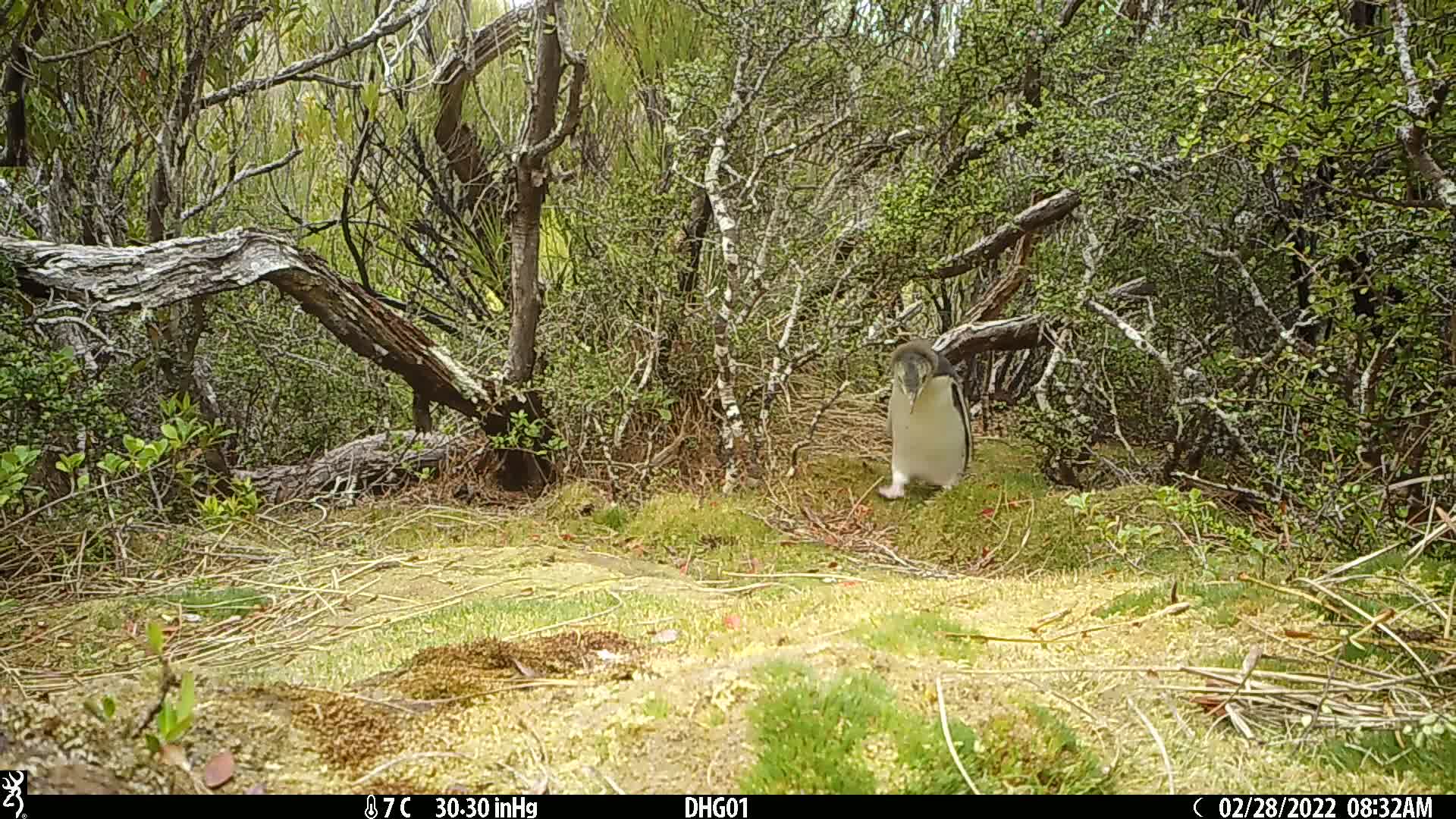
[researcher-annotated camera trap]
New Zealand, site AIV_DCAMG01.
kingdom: Animalia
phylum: Chordata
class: Aves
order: Sphenisciformes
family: Spheniscidae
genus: Megadyptes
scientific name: Megadyptes antipodes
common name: yellow-eyed penguin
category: yellow eyed penguin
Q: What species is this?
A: Yellow eyed penguin (yellow-eyed penguin) (Megadyptes antipodes).